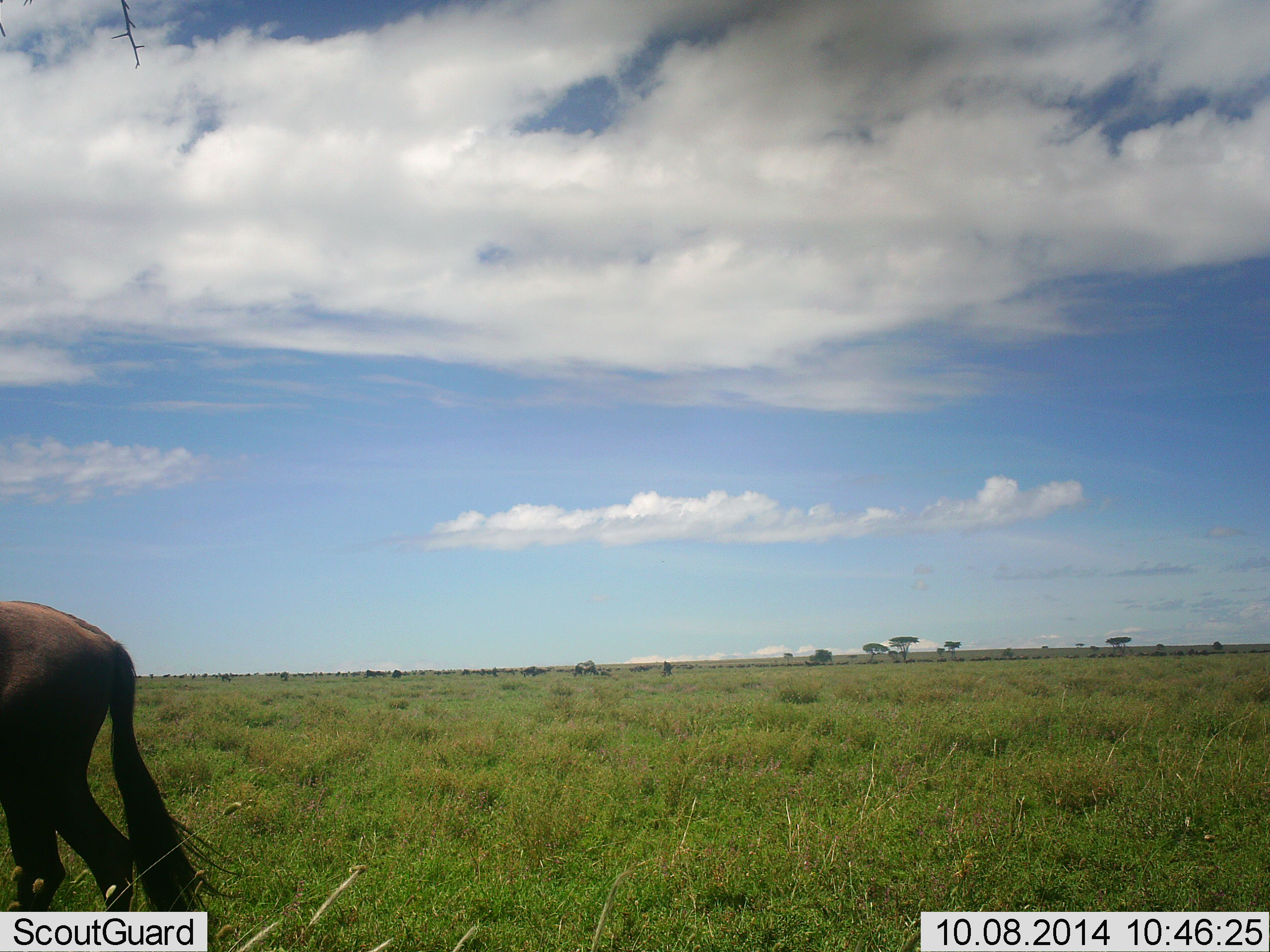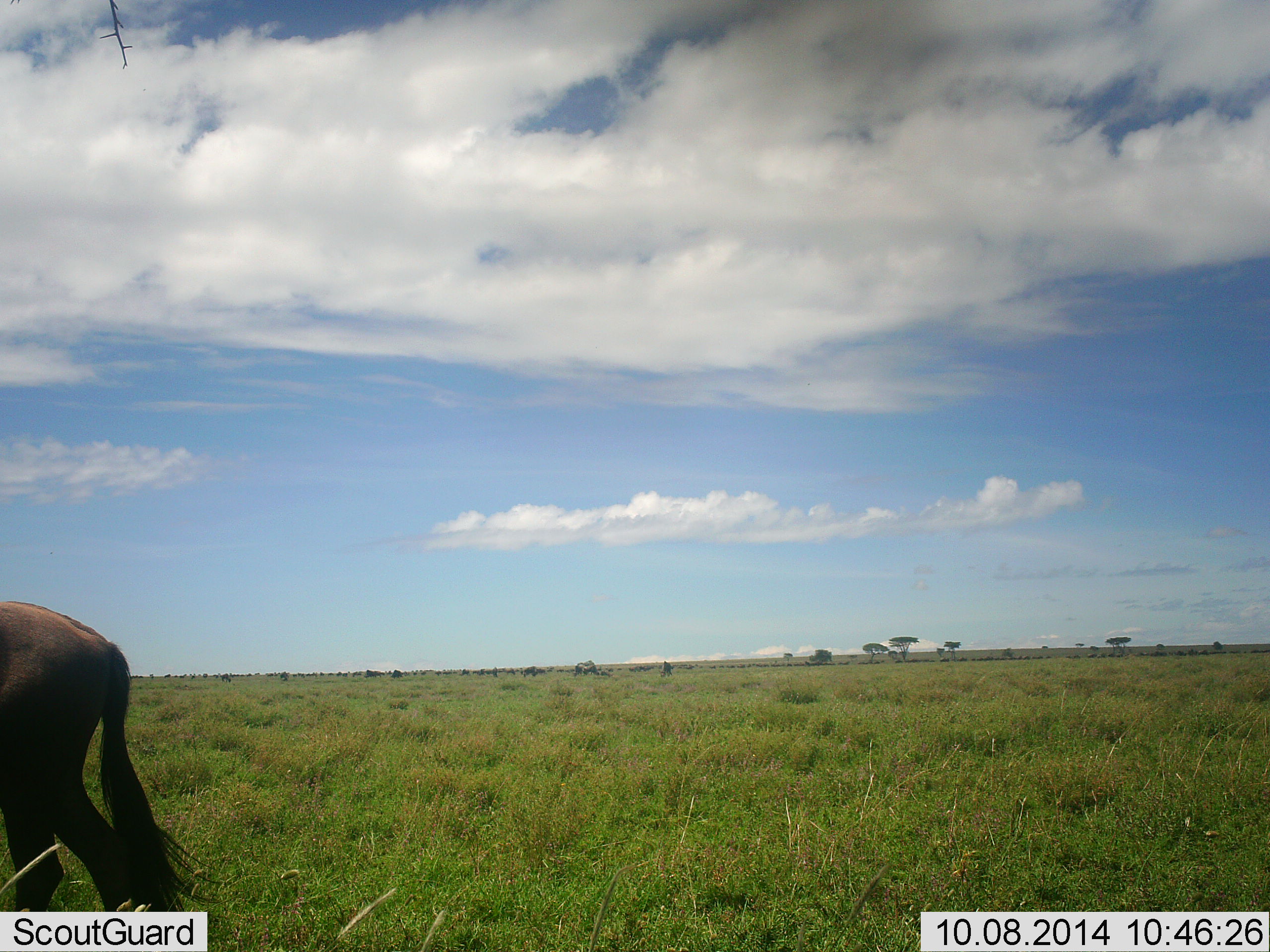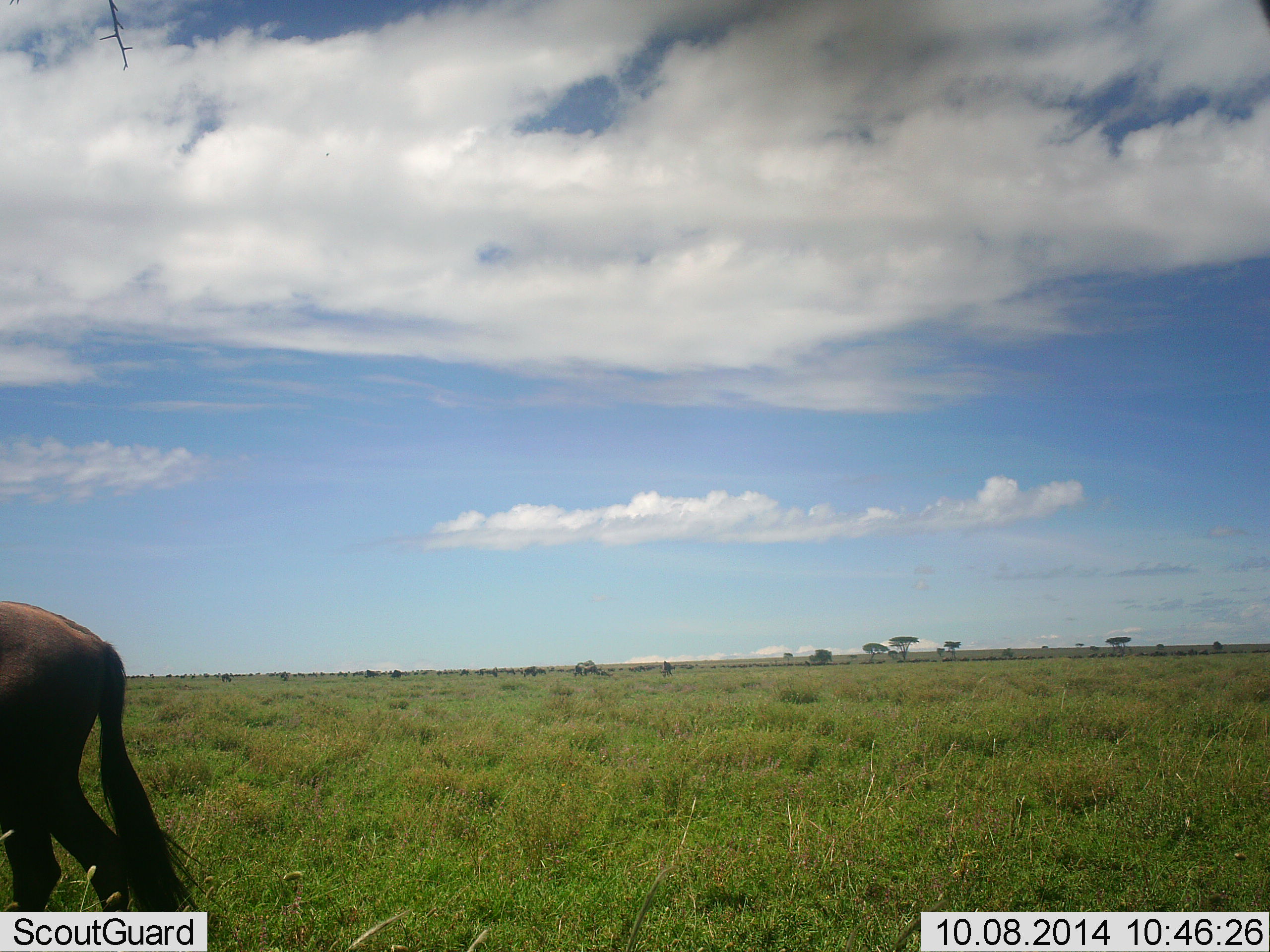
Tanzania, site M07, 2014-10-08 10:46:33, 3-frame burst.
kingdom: Animalia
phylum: Chordata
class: Mammalia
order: Artiodactyla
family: Bovidae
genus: Connochaetes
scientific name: Connochaetes taurinus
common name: blue wildebeest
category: wildebeest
Wildebeest (blue wildebeest) (Connochaetes taurinus), count 1. Behavior (volunteer vote fractions): standing 60%, resting 0%, moving 40%, interacting 0%. Young present (vote fraction): 0%. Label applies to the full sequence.